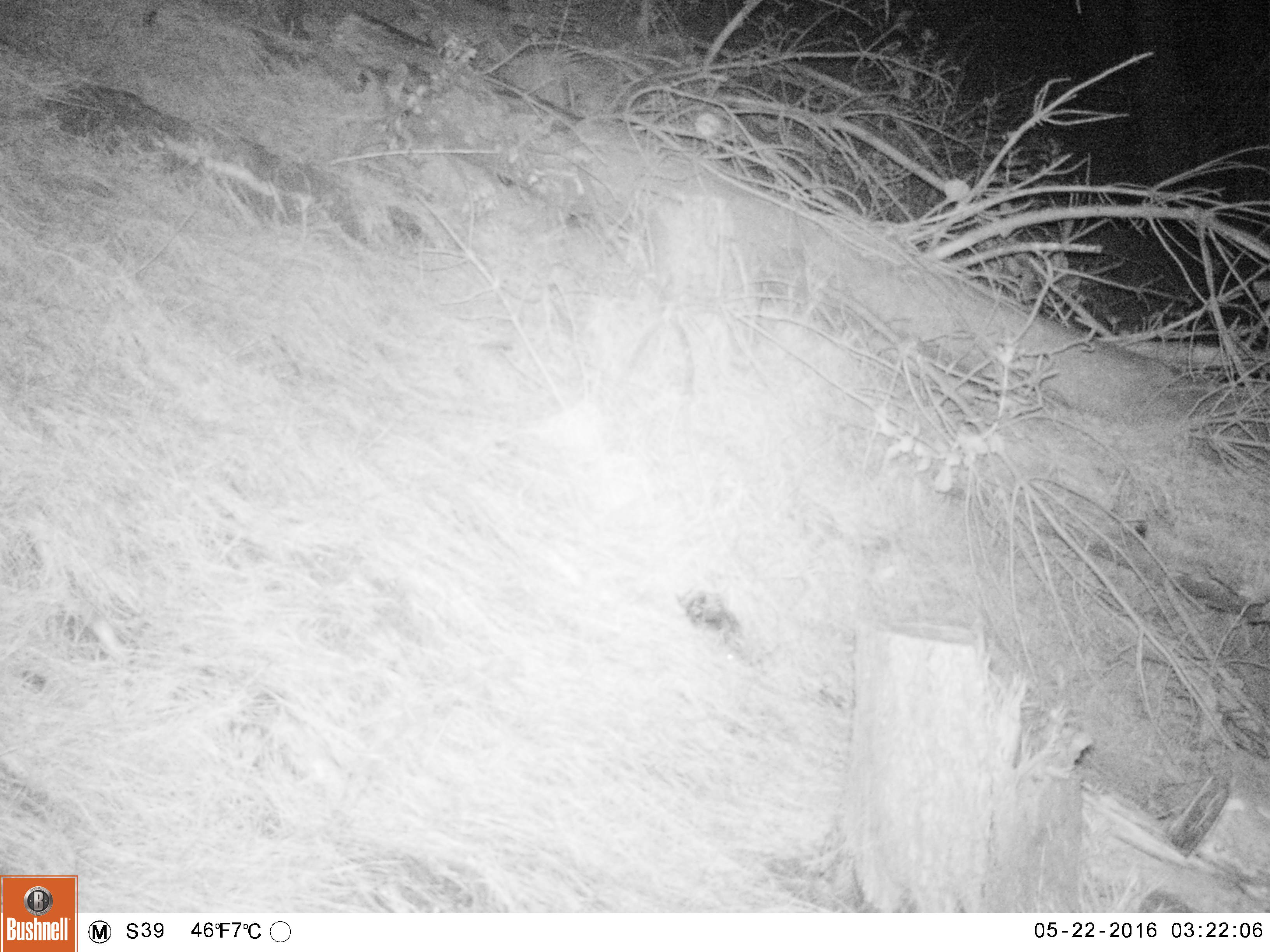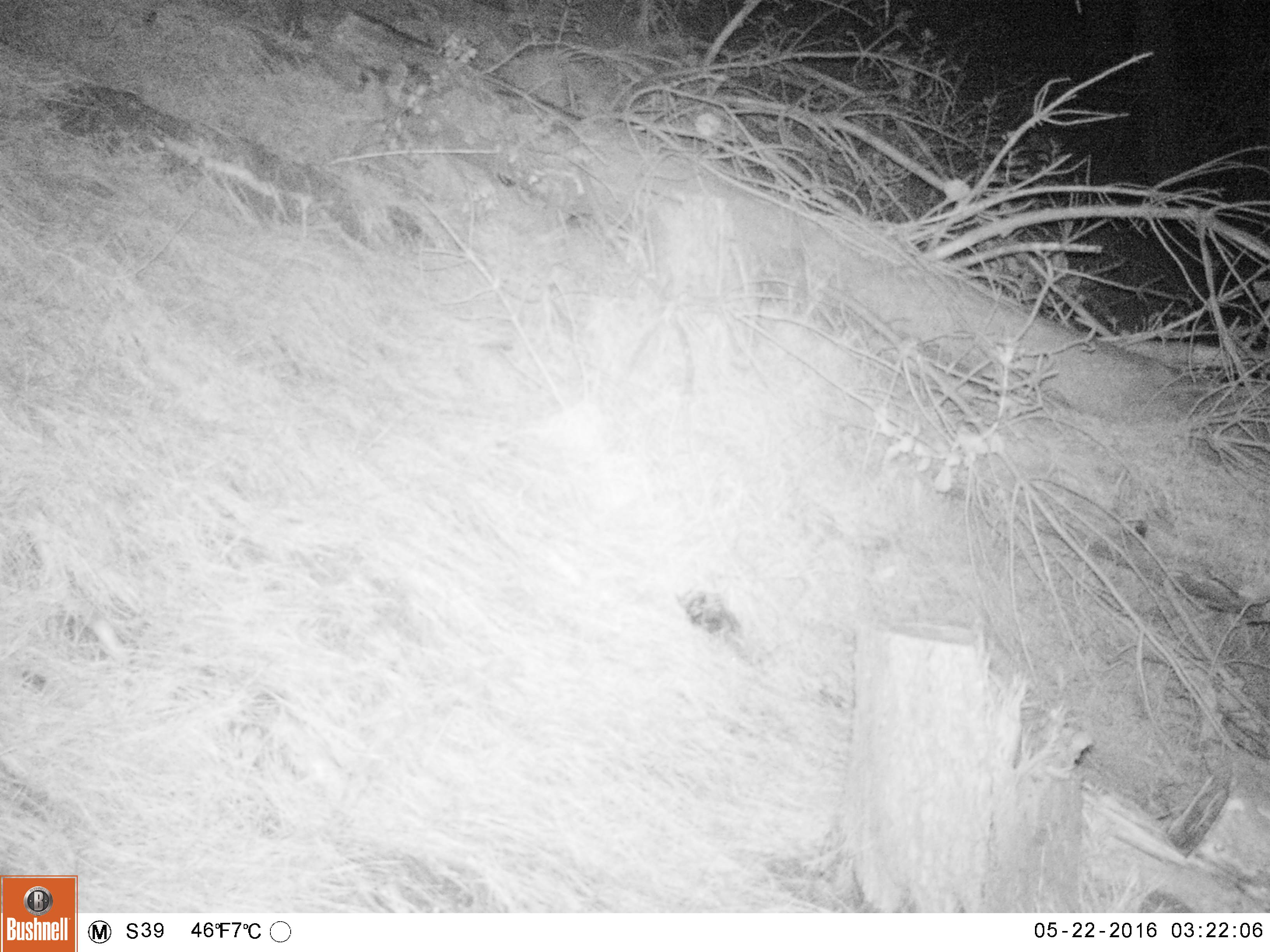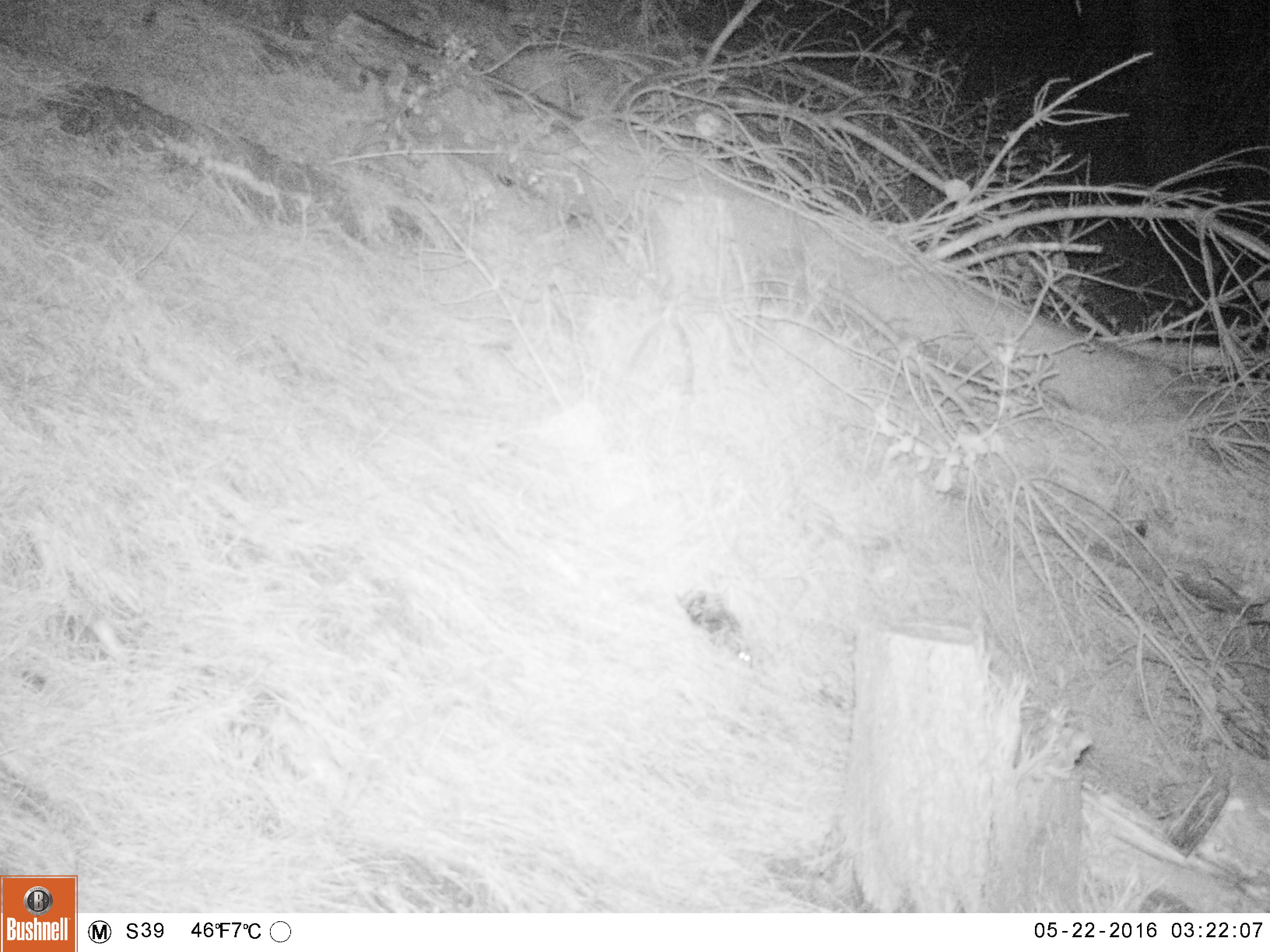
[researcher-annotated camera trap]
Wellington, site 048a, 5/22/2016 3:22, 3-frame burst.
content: unidentified animal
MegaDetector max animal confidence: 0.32